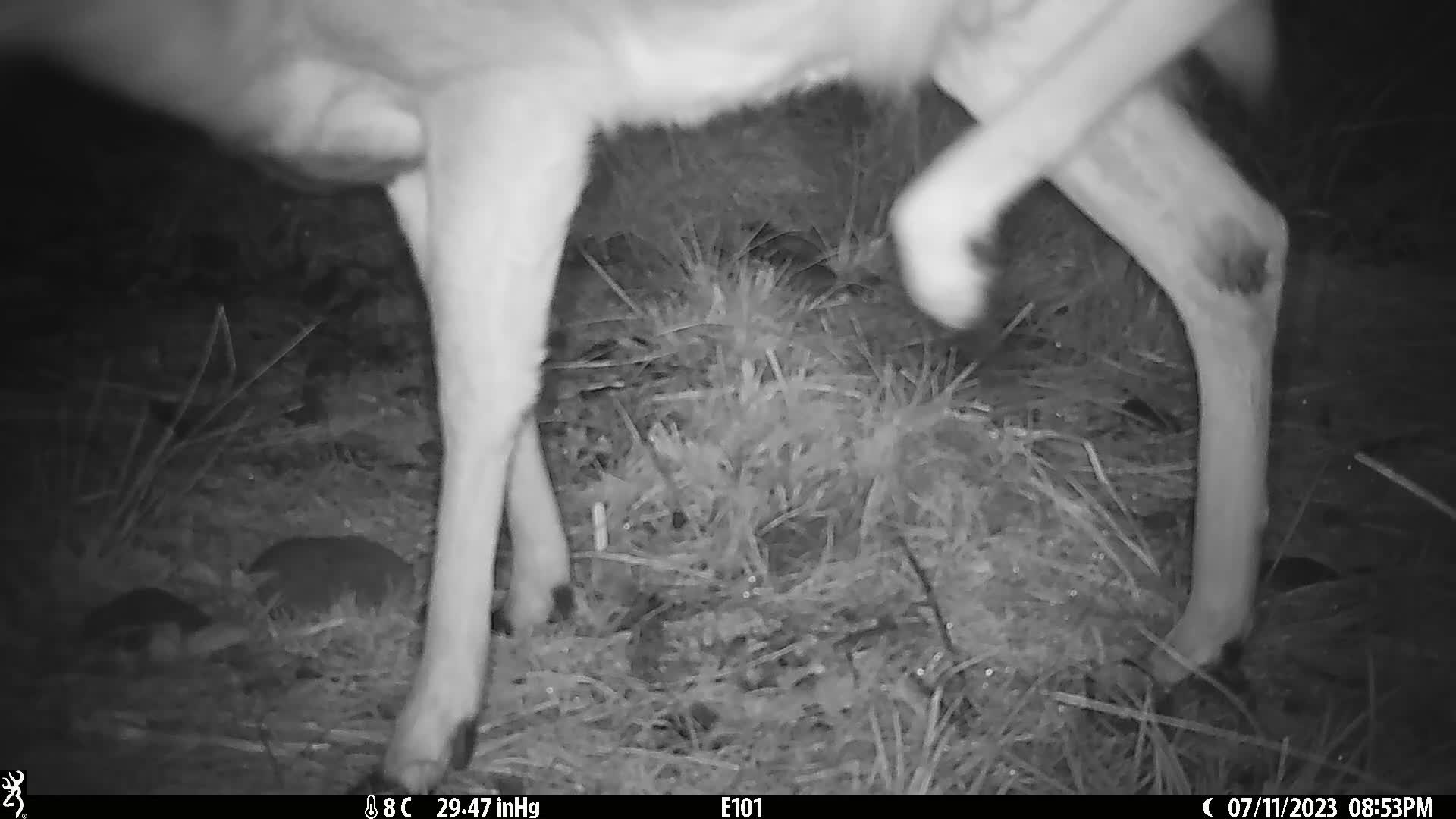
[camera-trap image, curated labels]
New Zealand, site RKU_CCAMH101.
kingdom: Animalia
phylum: Chordata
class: Mammalia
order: Artiodactyla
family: Cervidae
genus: Odocoileus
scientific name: Odocoileus virginianus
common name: white-tailed deer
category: white tailed deer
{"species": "white tailed deer (white-tailed deer) (Odocoileus virginianus)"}